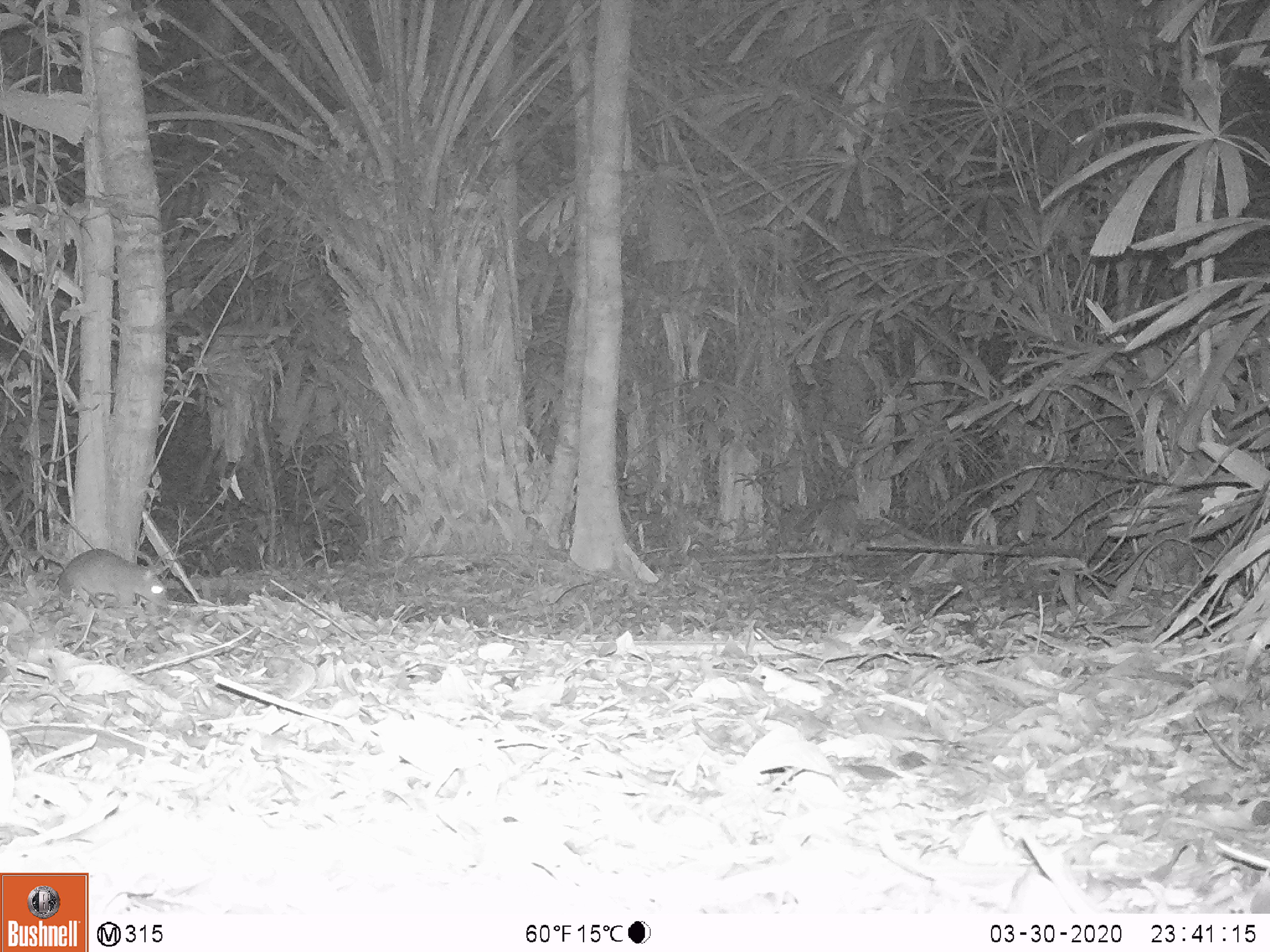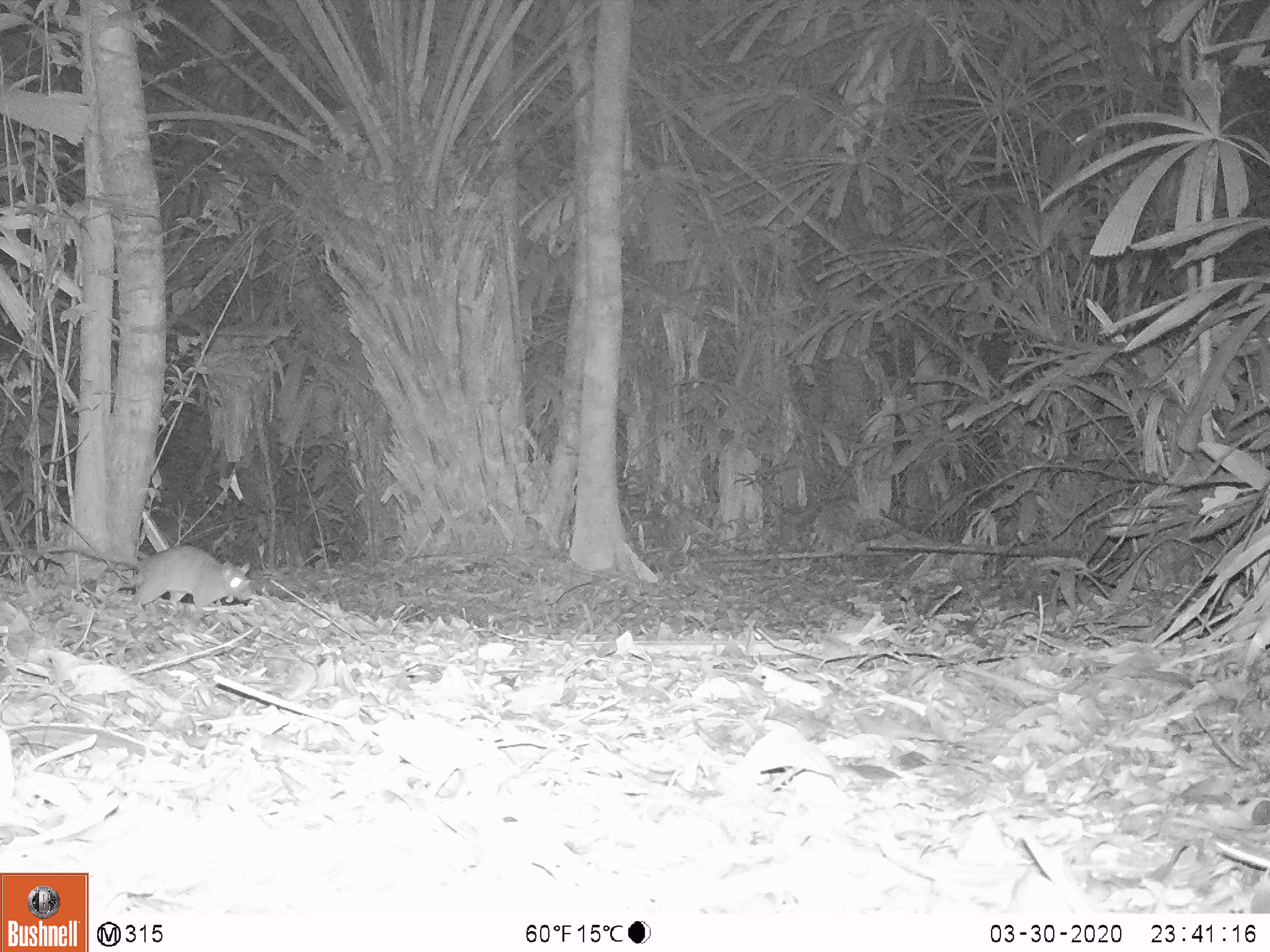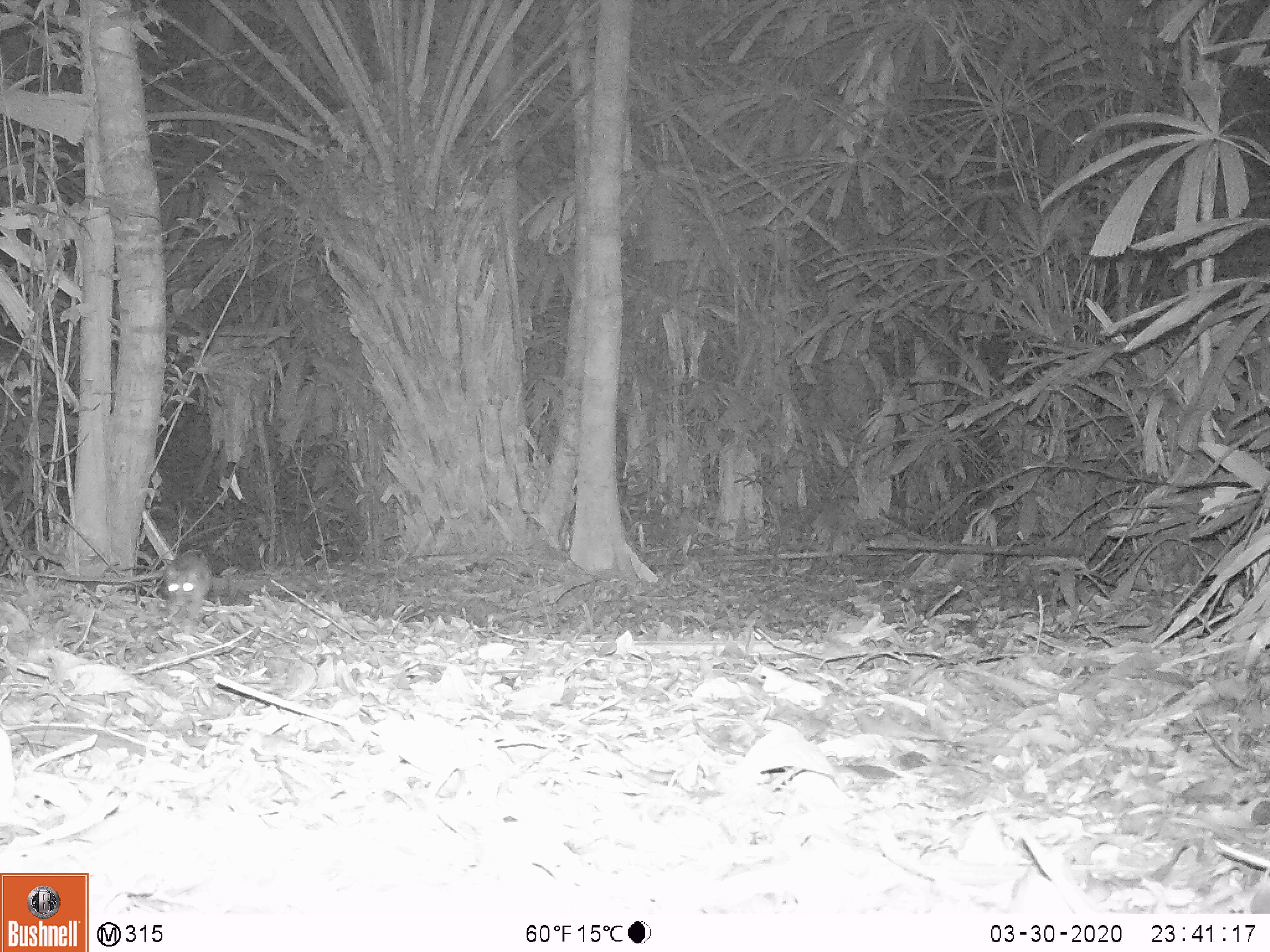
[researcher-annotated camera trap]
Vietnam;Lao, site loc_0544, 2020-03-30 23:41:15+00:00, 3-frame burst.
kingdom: Animalia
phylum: Chordata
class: Mammalia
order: Rodentia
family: Muridae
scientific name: Muridae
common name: old-world mice and rats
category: unidentified murid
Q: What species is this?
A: Unidentified murid (old-world mice and rats) (Muridae).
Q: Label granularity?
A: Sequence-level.